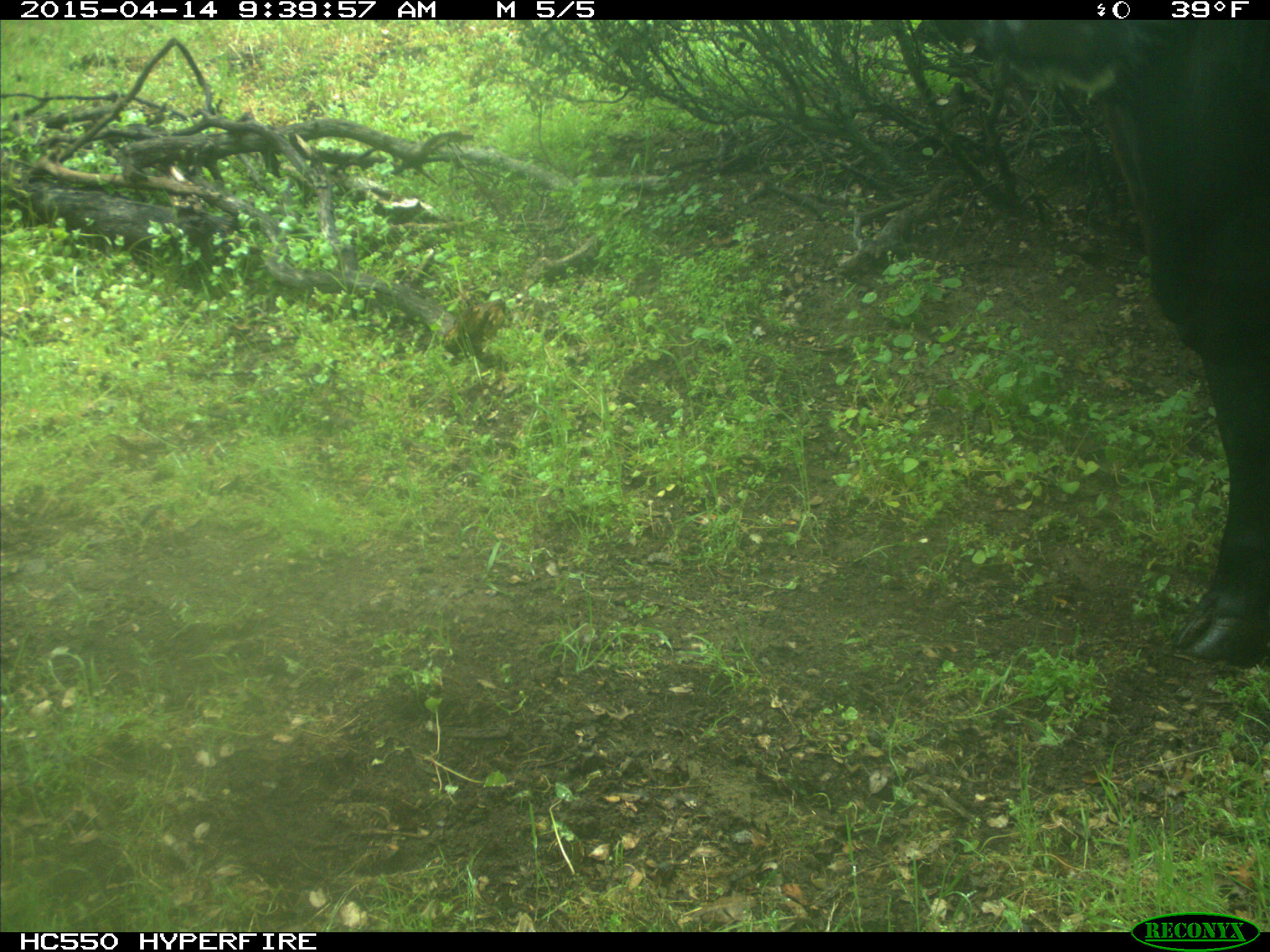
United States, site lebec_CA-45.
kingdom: Animalia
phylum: Chordata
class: Mammalia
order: Artiodactyla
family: Bovidae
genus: Bos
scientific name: Bos taurus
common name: domestic cow